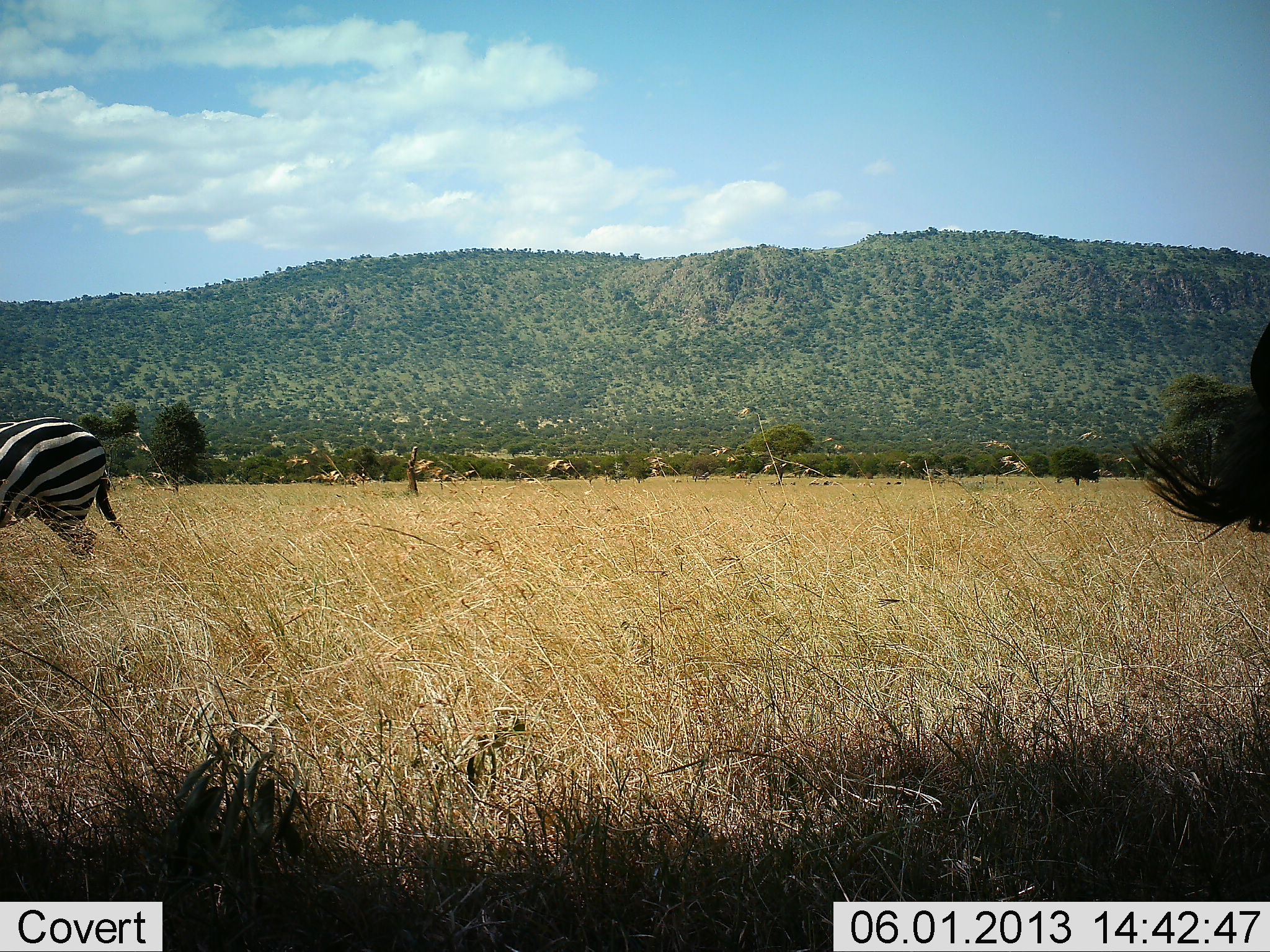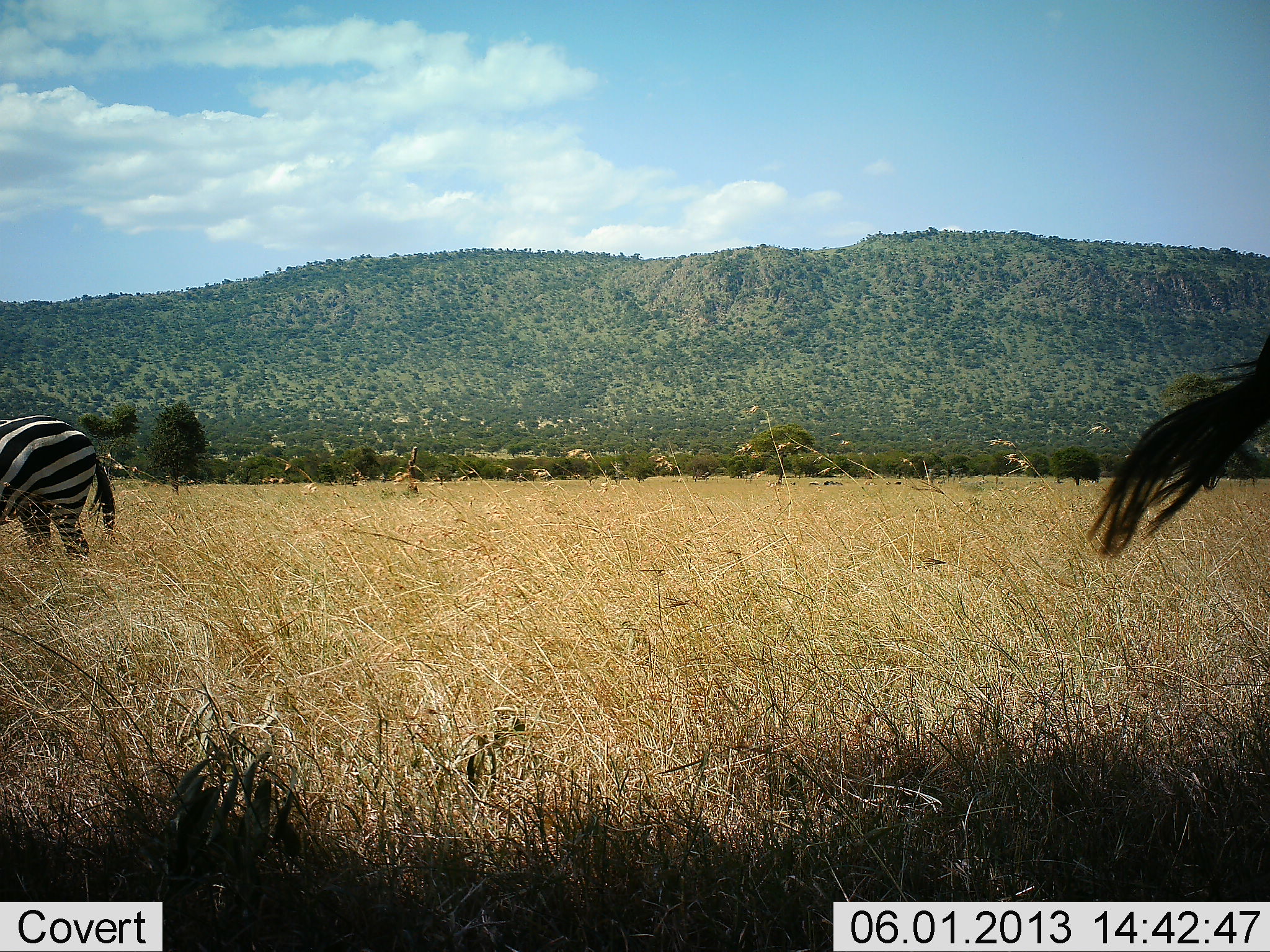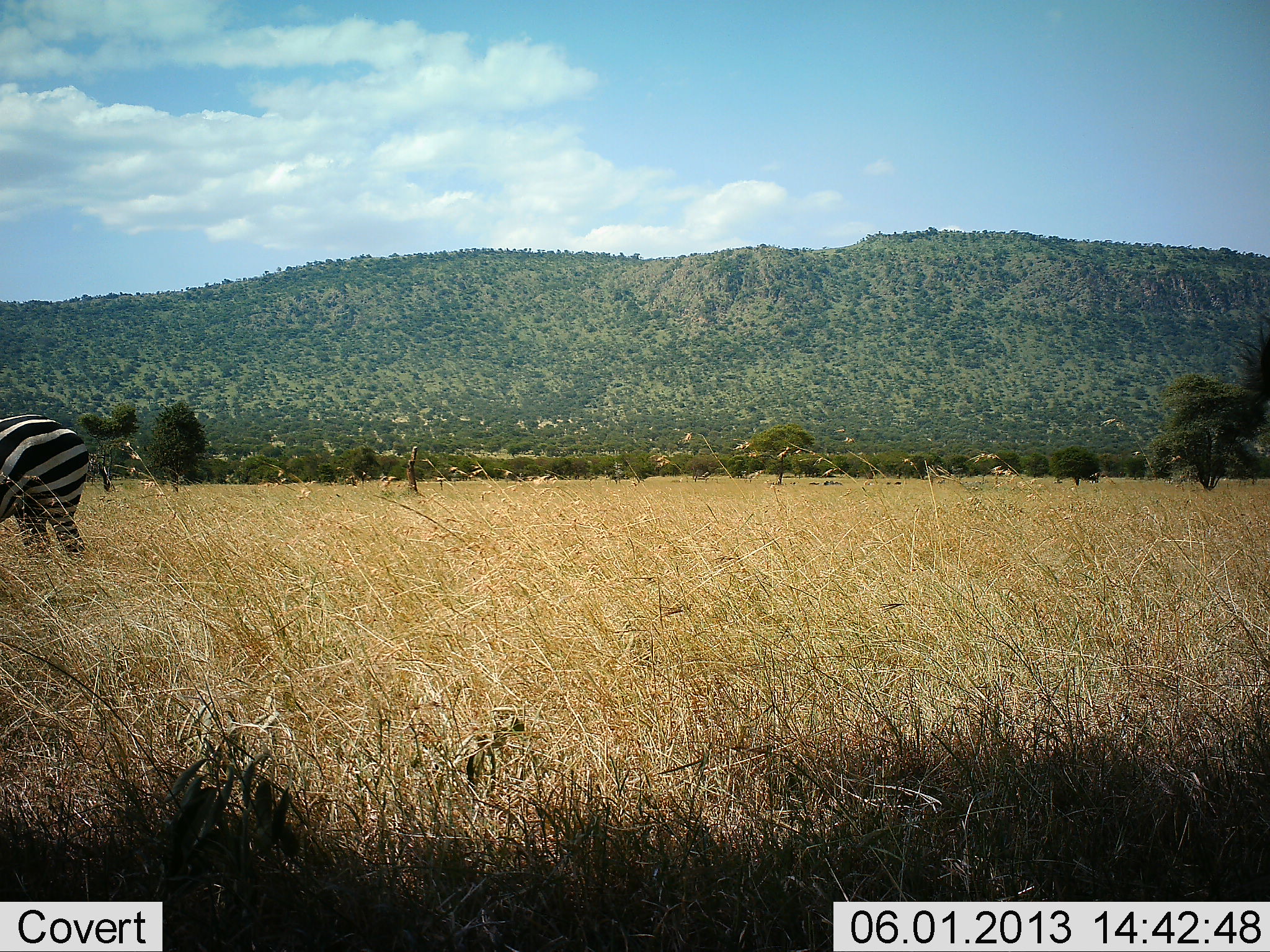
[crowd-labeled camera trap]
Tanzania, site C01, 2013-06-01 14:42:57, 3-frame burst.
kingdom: Animalia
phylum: Chordata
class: Mammalia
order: Perissodactyla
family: Equidae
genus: Equus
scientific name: Equus quagga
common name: plains zebra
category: zebra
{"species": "zebra (plains zebra) (Equus quagga)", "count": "2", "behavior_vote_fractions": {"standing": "71%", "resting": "0%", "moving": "18%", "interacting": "0%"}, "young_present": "0%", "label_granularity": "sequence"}